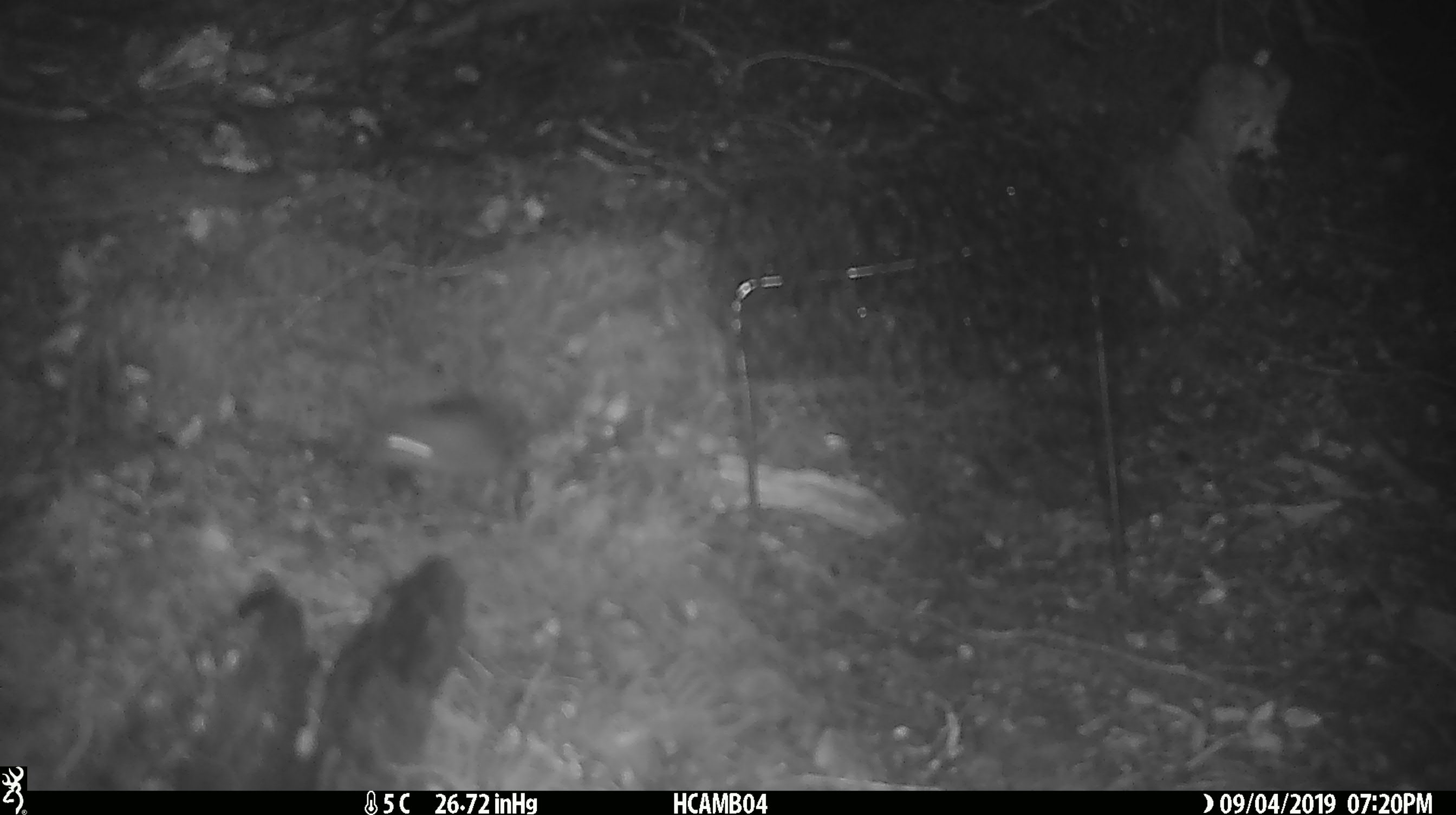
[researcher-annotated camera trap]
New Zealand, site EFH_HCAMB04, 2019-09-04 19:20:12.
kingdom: Animalia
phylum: Chordata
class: Mammalia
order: Rodentia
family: Muridae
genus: Mus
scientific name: Mus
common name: mouse